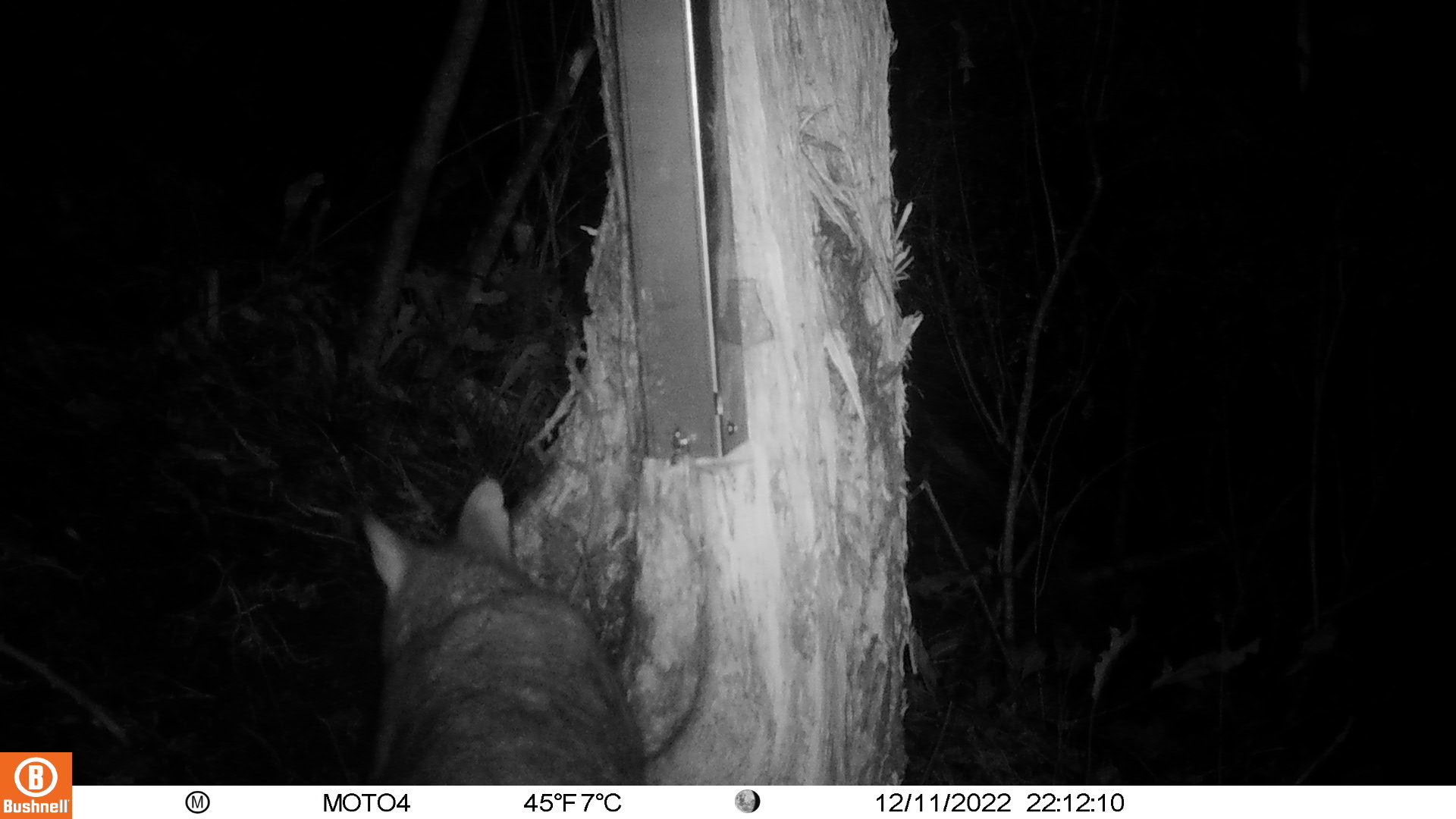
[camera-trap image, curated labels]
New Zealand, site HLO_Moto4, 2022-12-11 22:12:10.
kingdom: Animalia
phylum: Chordata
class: Mammalia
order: Diprotodontia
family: Phalangeridae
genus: Trichosurus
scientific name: Trichosurus vulpecula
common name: common brushtail possum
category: possum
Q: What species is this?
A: Possum (common brushtail possum) (Trichosurus vulpecula).